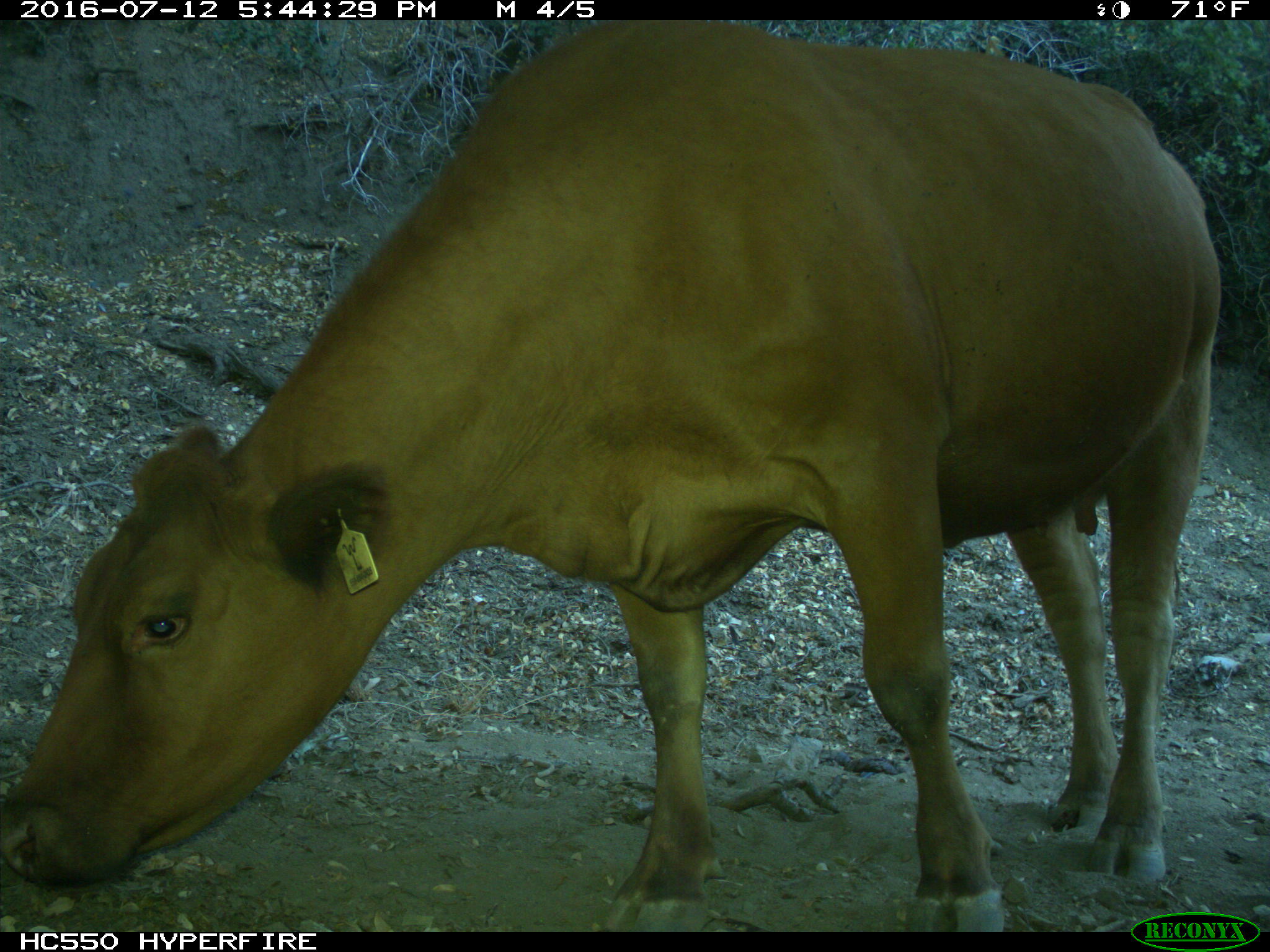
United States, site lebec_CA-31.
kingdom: Animalia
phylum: Chordata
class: Mammalia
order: Artiodactyla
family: Bovidae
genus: Bos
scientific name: Bos taurus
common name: domestic cow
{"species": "Bos taurus (domestic cow)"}